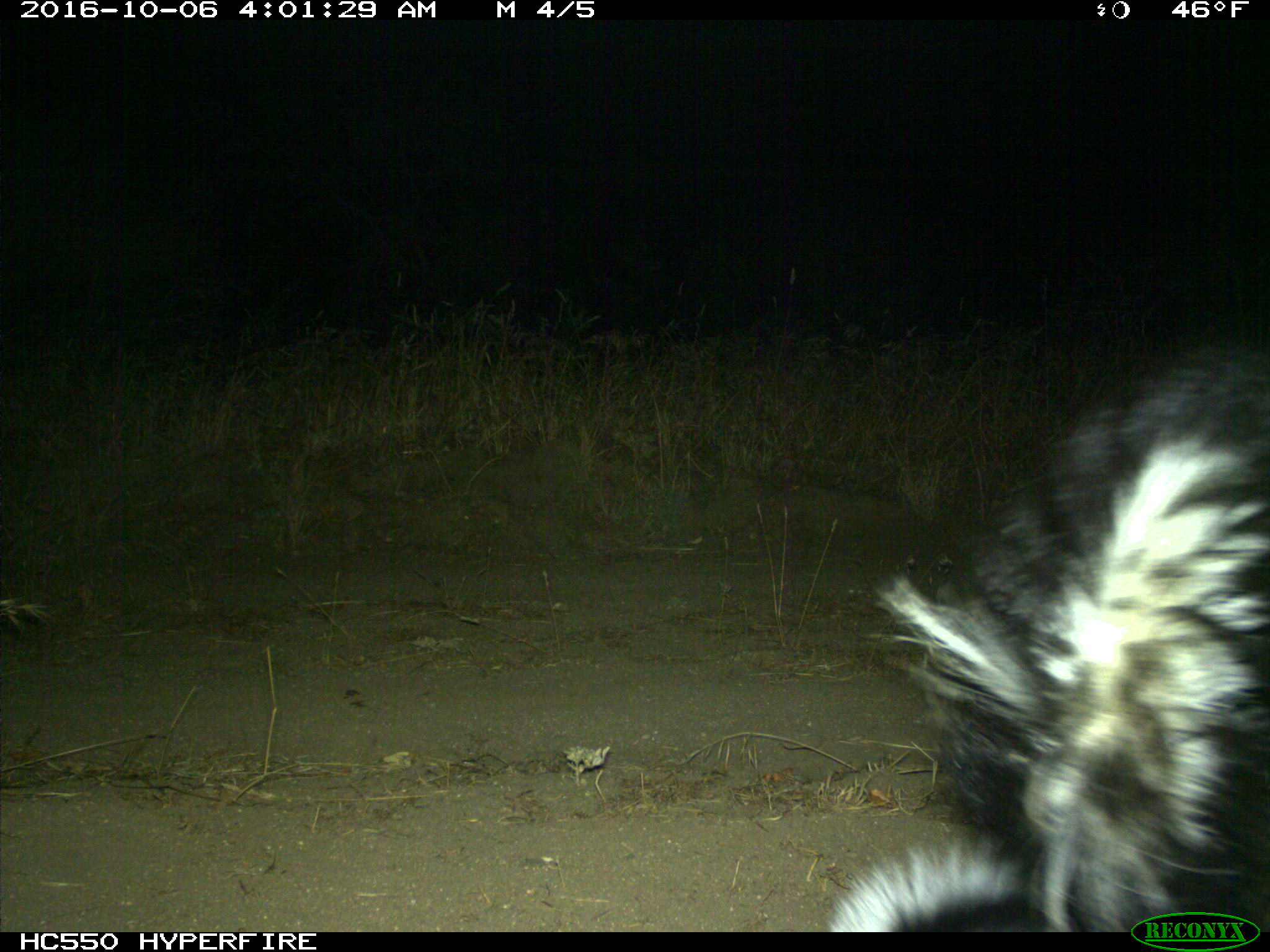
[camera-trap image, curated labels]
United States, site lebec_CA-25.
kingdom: Animalia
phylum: Chordata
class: Mammalia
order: Carnivora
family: Mephitidae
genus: Mephitis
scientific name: Mephitis mephitis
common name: striped skunk